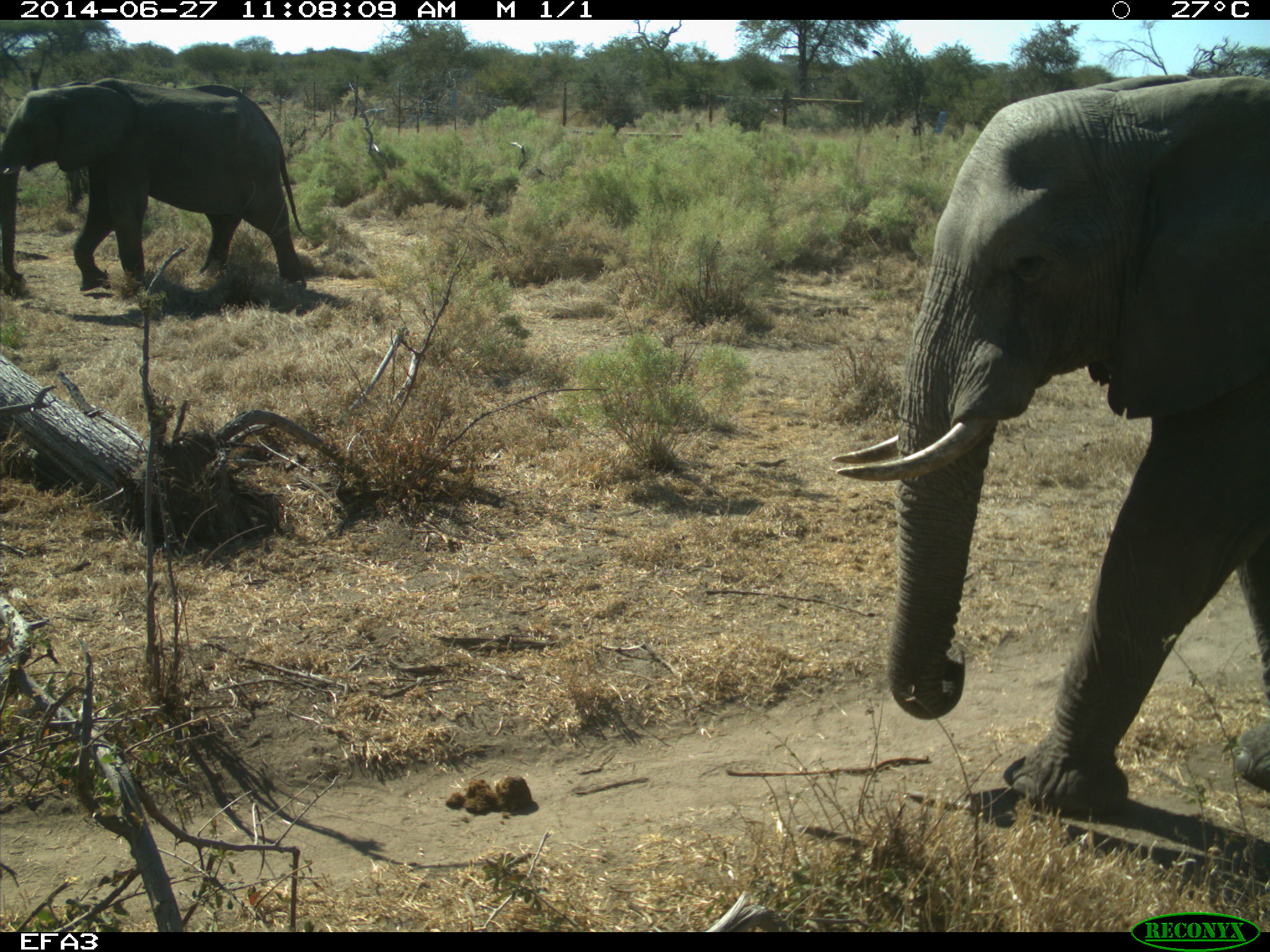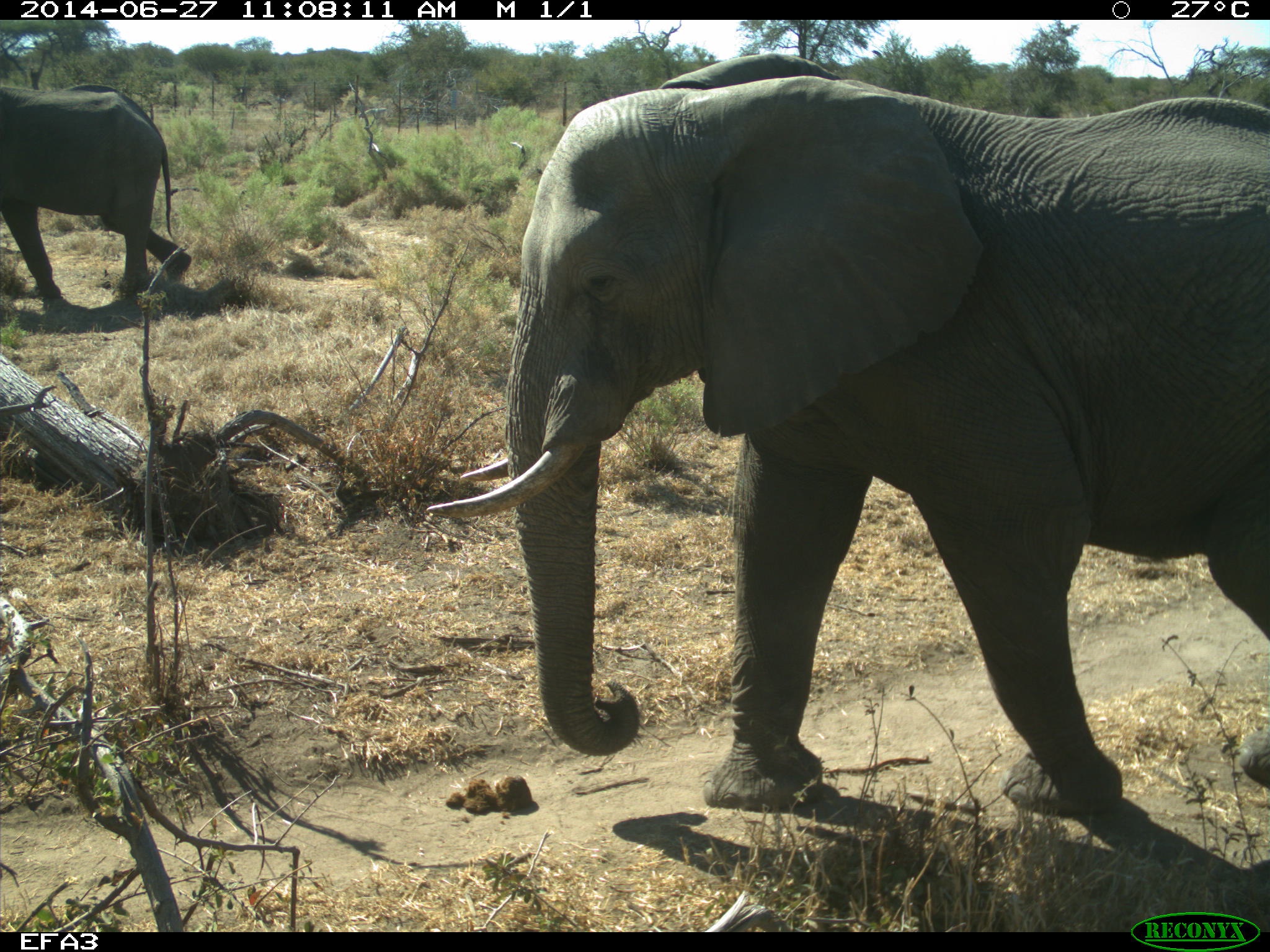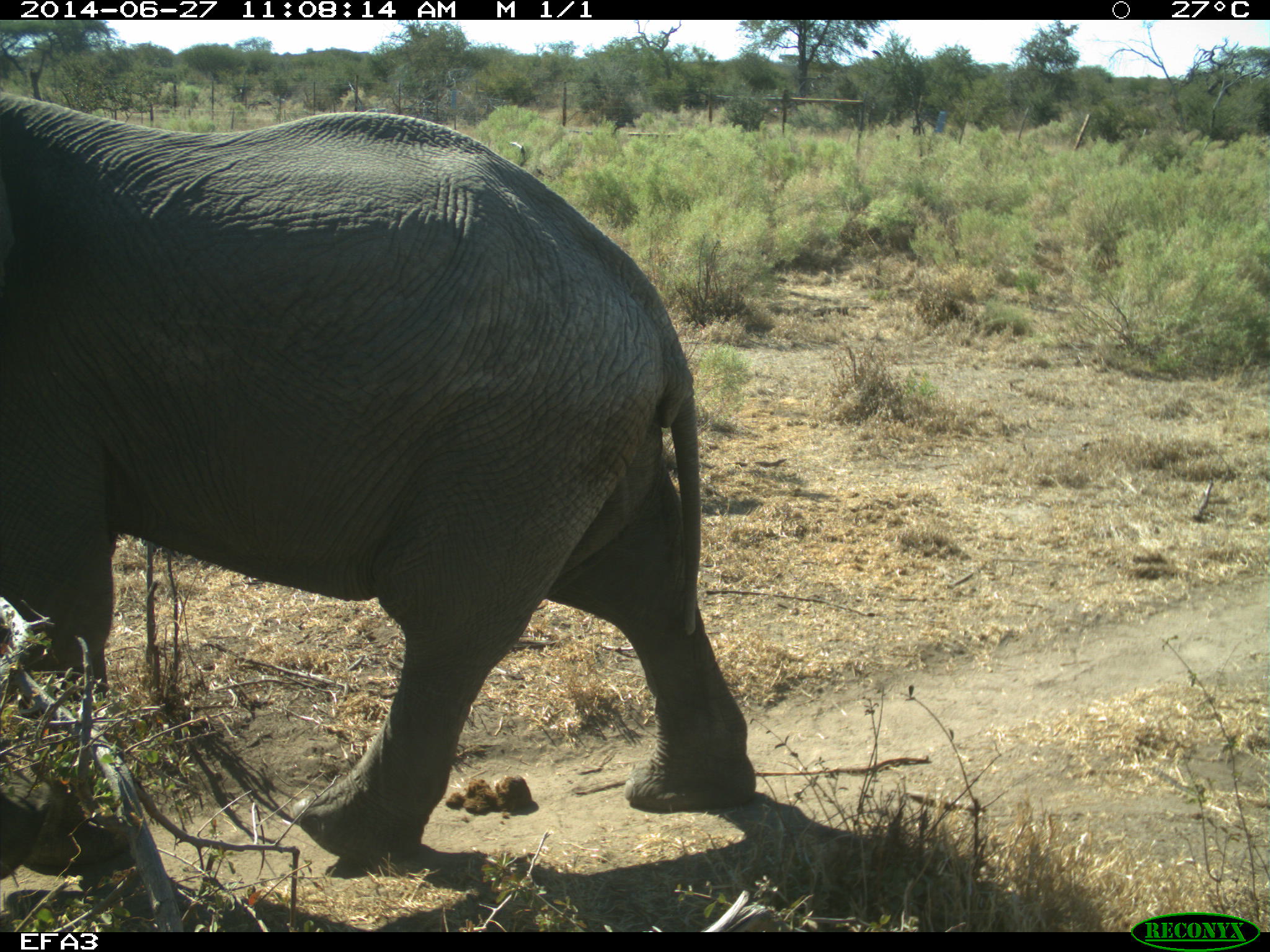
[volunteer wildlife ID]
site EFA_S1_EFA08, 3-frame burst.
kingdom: Animalia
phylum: Chordata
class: Mammalia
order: Proboscidea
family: Elephantidae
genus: Loxodonta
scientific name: Loxodonta africana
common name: african bush elephant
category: elephant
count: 2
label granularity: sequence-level